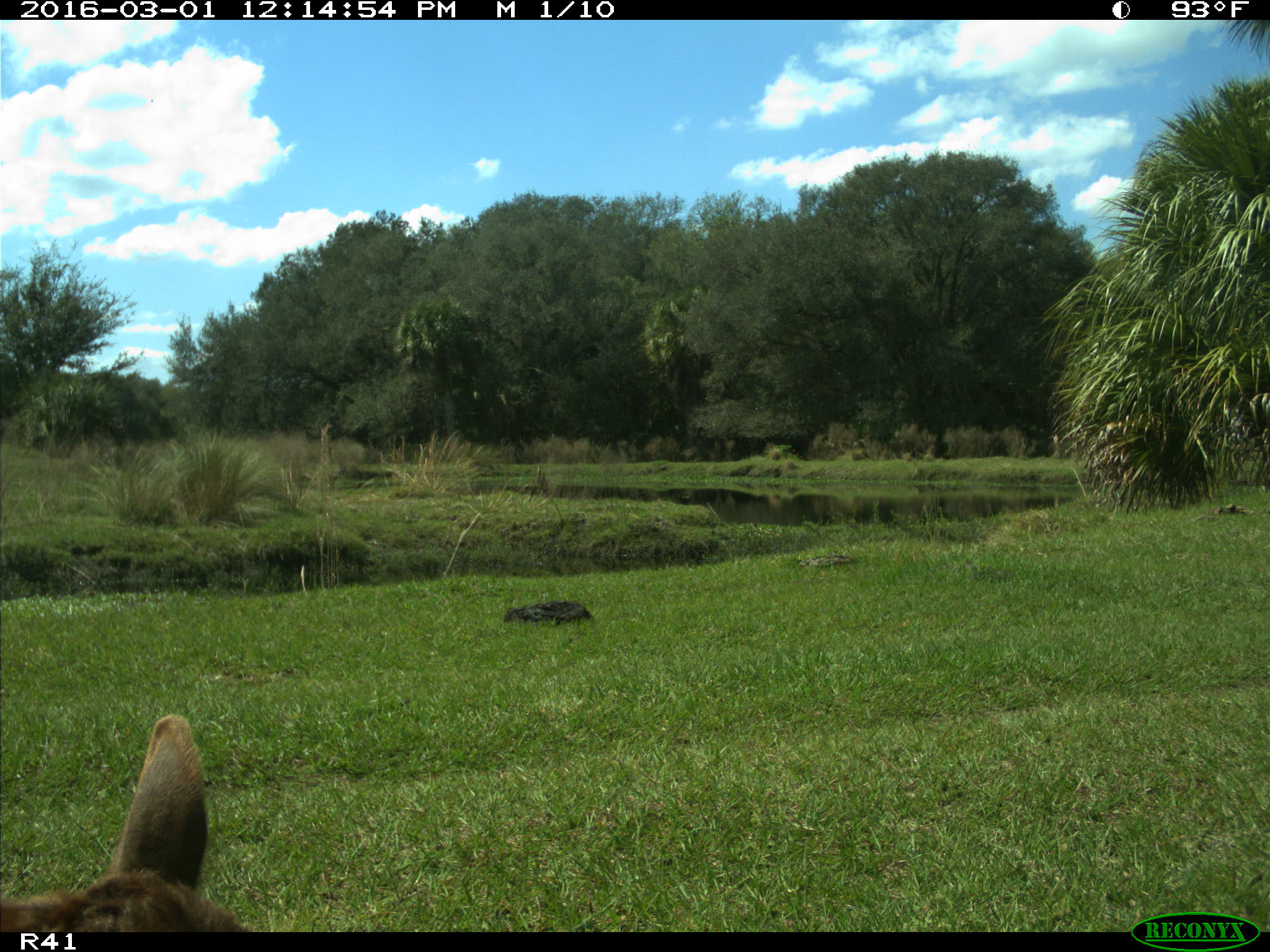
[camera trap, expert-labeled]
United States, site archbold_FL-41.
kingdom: Animalia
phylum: Chordata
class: Mammalia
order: Artiodactyla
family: Bovidae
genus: Bos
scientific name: Bos taurus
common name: domestic cow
Bos taurus (domestic cow).